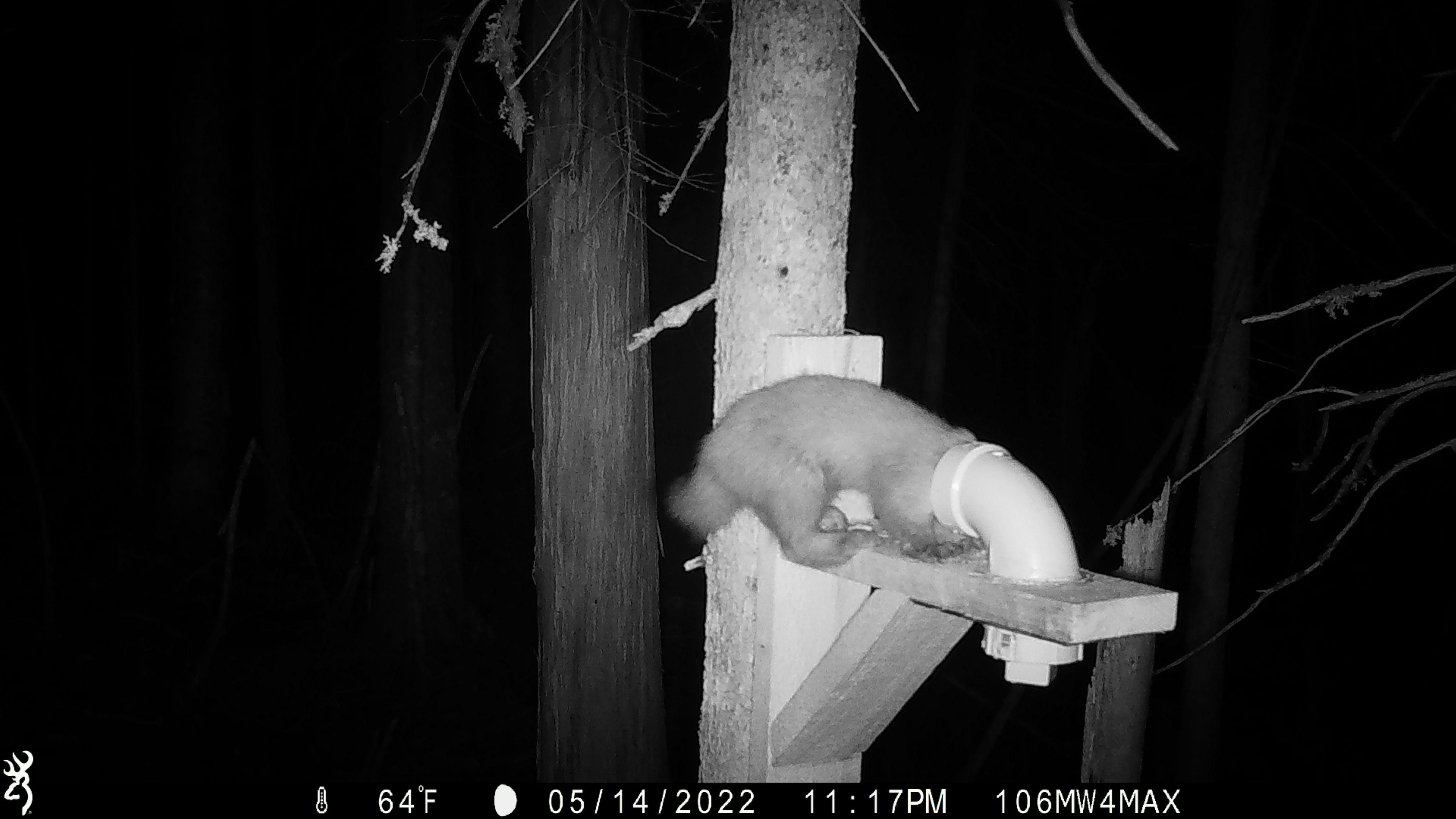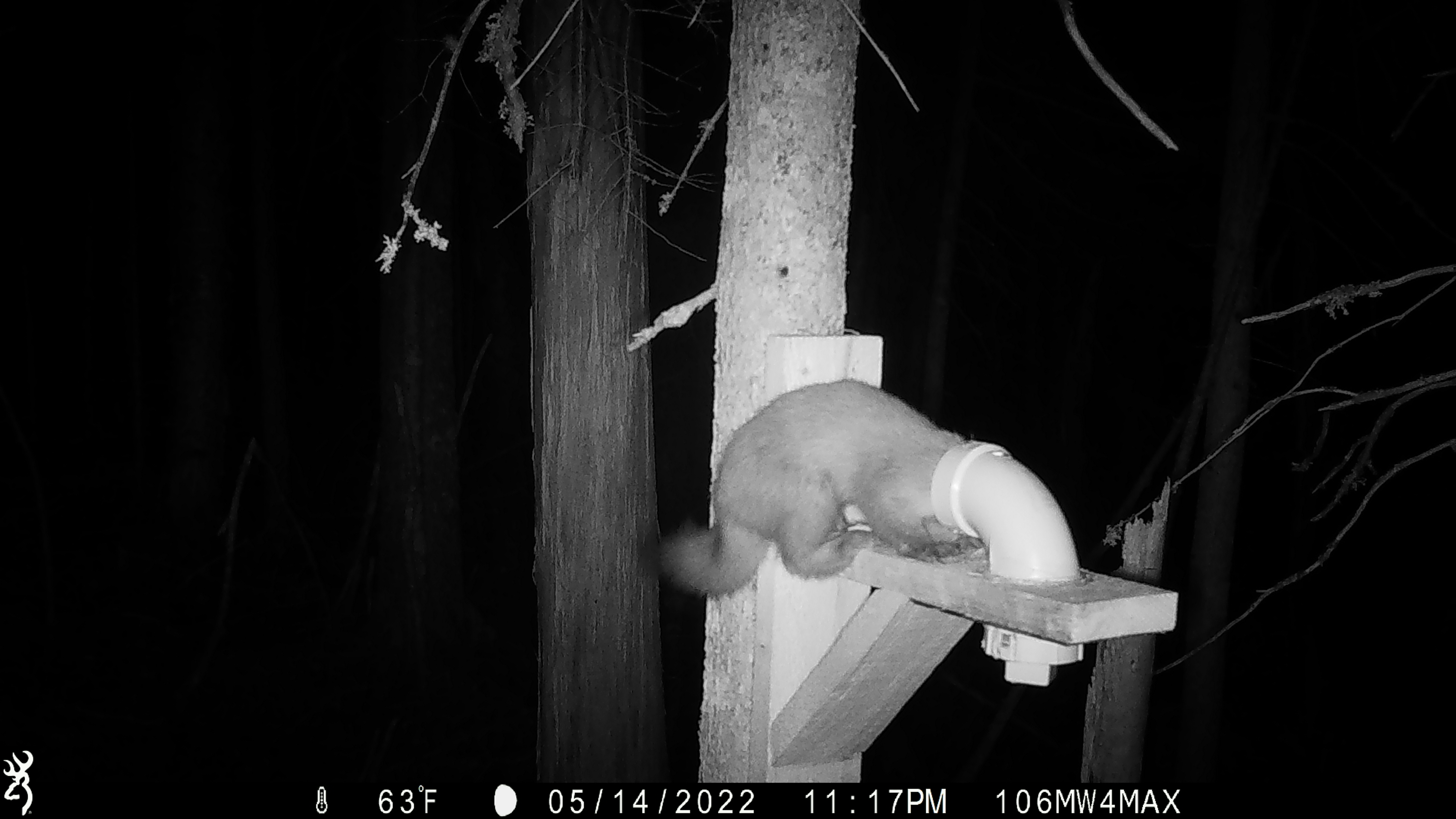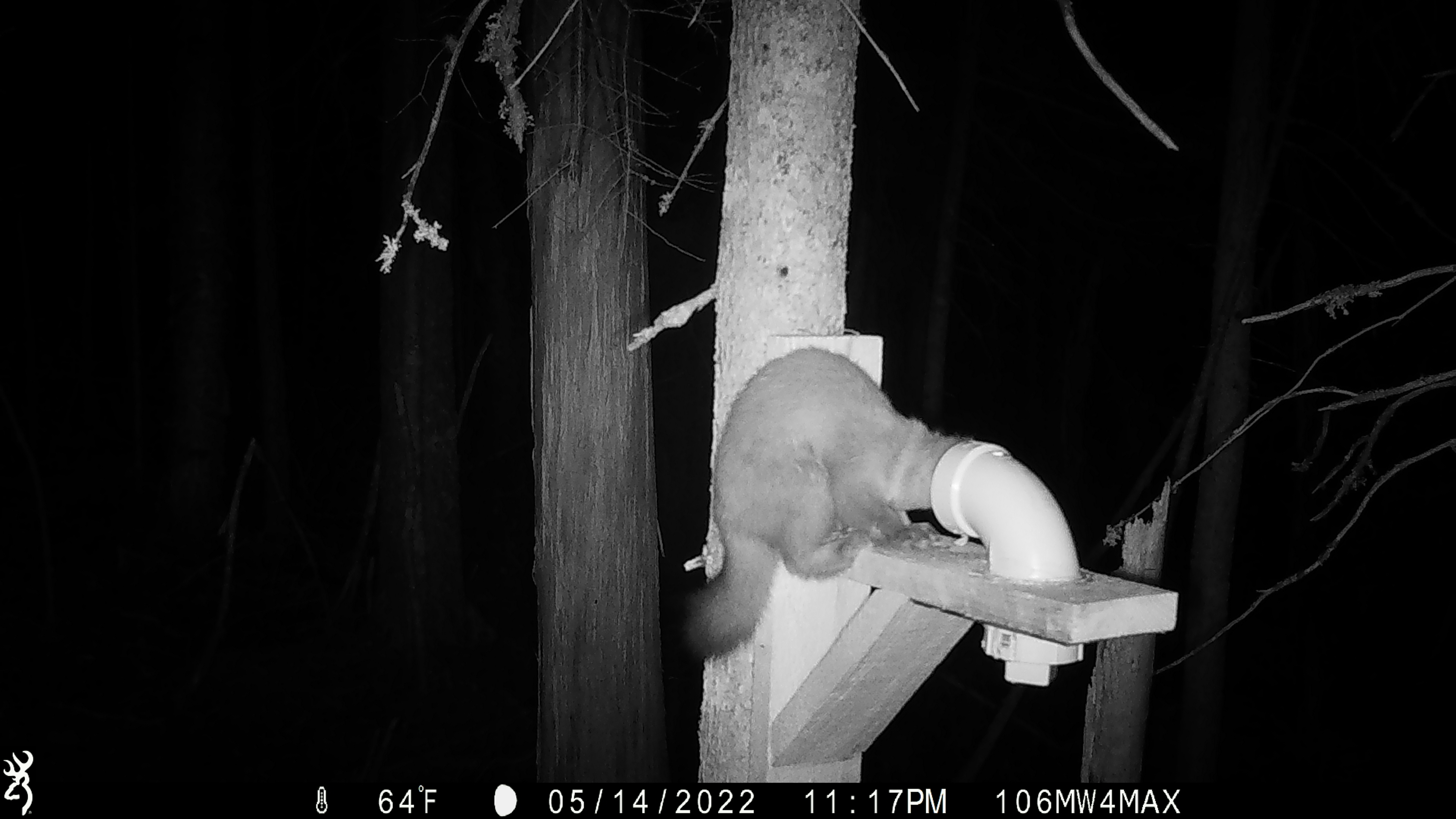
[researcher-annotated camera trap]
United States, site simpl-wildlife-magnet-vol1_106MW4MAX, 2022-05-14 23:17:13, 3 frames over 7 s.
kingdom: Animalia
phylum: Chordata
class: Mammalia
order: Carnivora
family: Mustelidae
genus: Martes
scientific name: Martes americana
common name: american marten